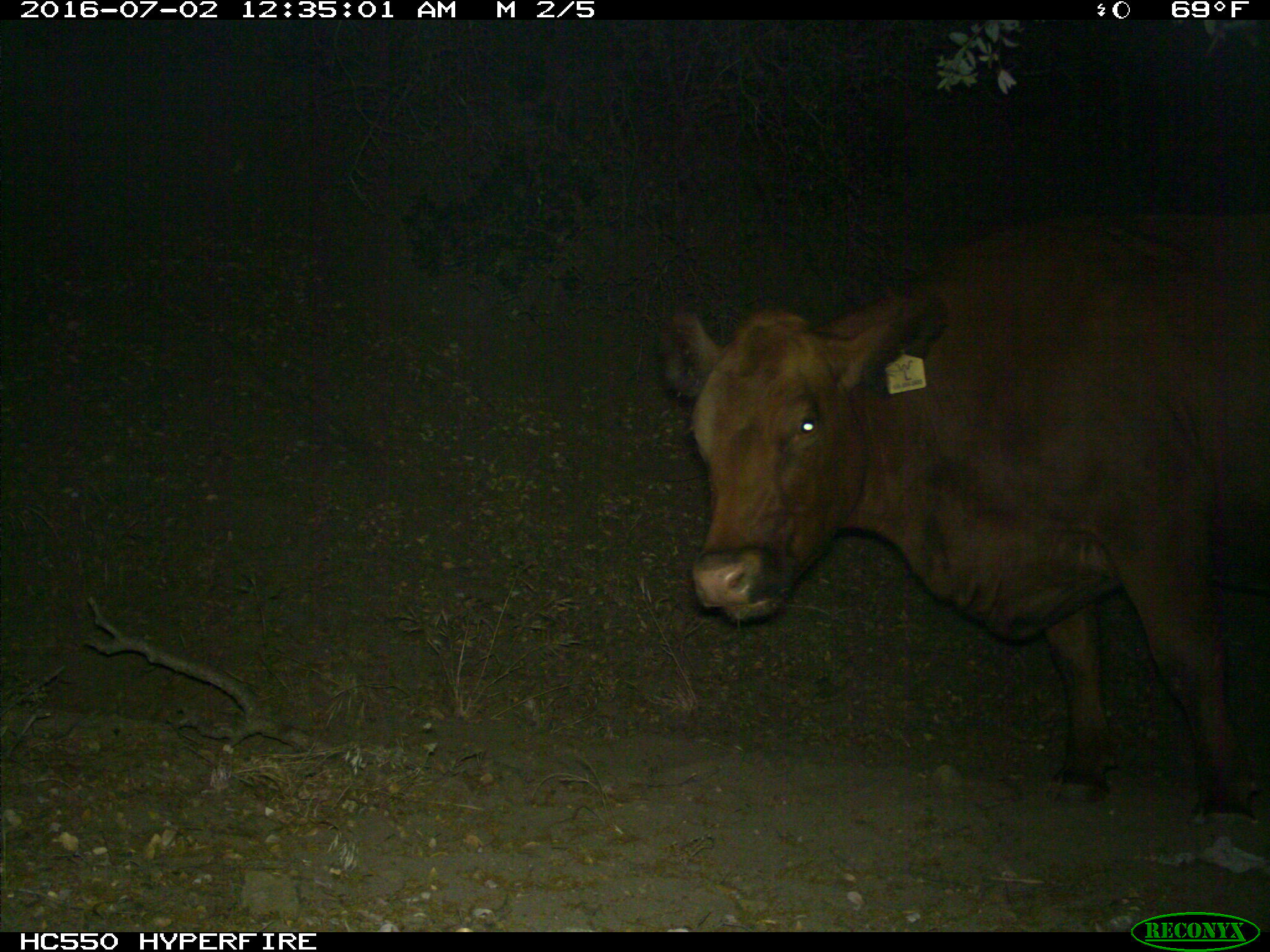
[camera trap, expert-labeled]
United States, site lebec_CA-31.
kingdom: Animalia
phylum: Chordata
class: Mammalia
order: Artiodactyla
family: Bovidae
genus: Bos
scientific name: Bos taurus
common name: domestic cow